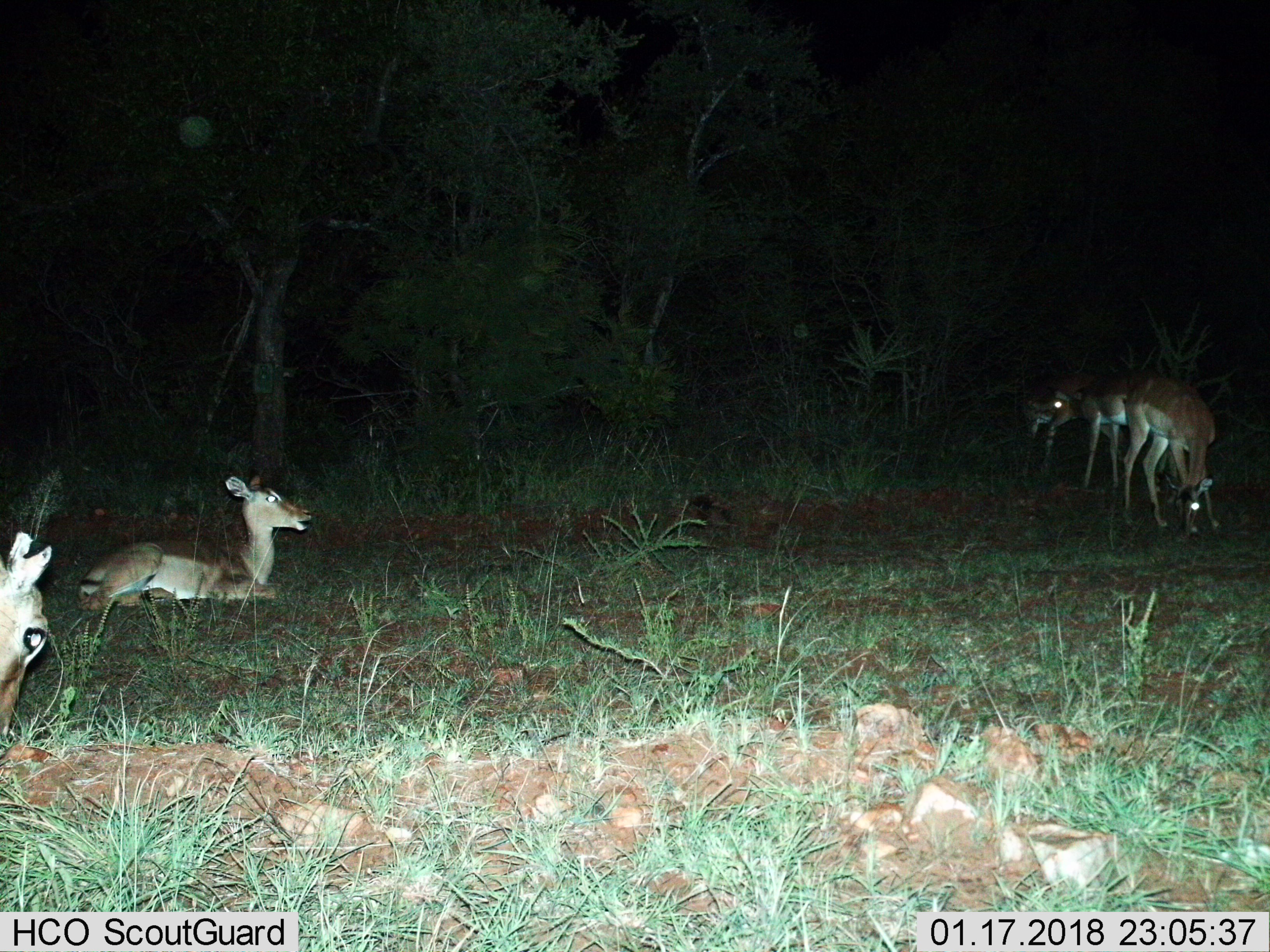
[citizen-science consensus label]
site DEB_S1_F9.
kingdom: Animalia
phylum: Chordata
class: Mammalia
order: Artiodactyla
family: Bovidae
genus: Aepyceros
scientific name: Aepyceros melampus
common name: impala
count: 5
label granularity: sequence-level